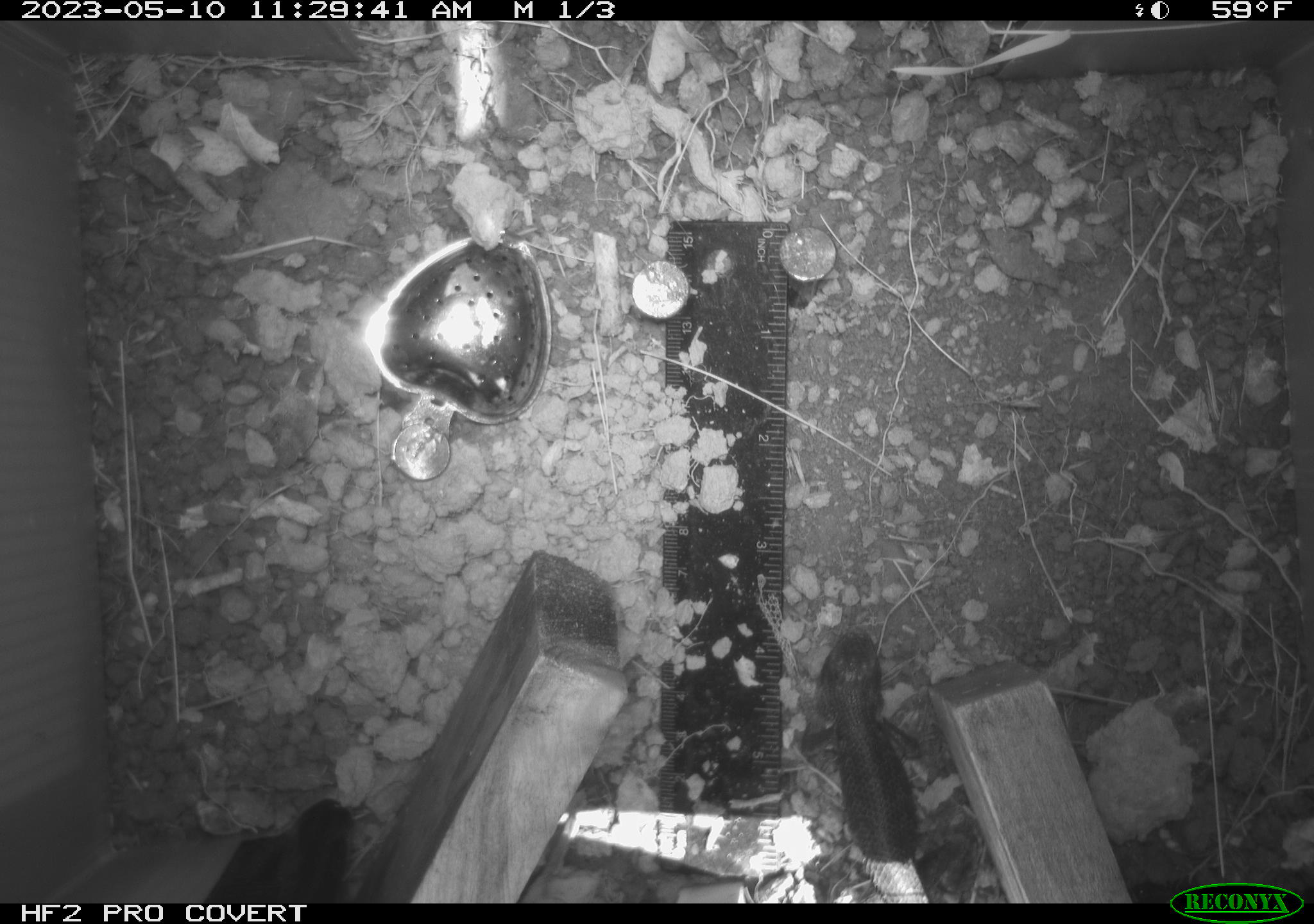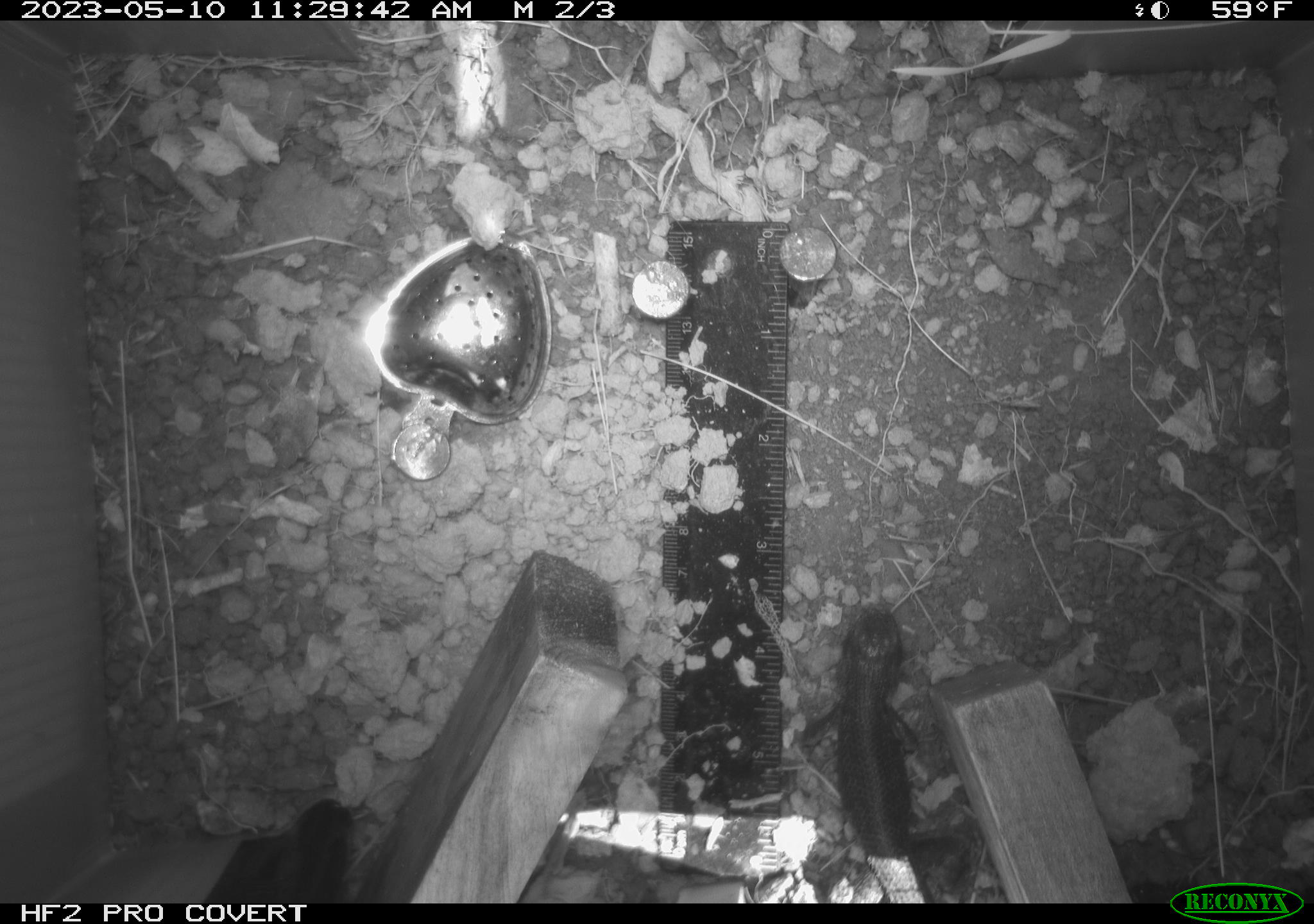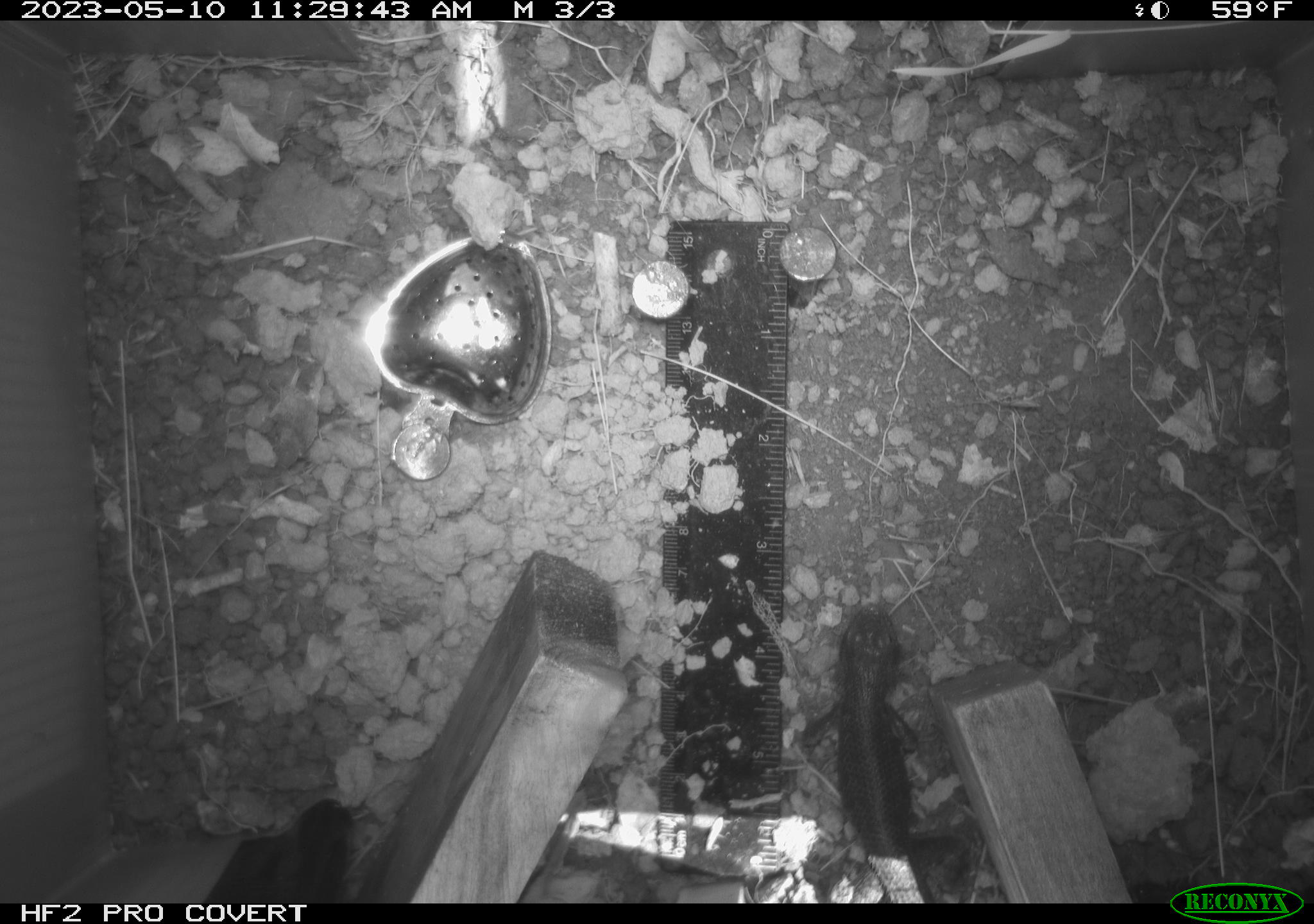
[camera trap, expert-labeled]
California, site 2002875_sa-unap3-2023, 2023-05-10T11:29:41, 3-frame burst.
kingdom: Animalia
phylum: Chordata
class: Reptilia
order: Squamata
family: Phrynosomatidae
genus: Sceloporus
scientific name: Sceloporus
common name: spiny lizards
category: sceloporus species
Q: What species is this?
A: Sceloporus species (spiny lizards) (Sceloporus).